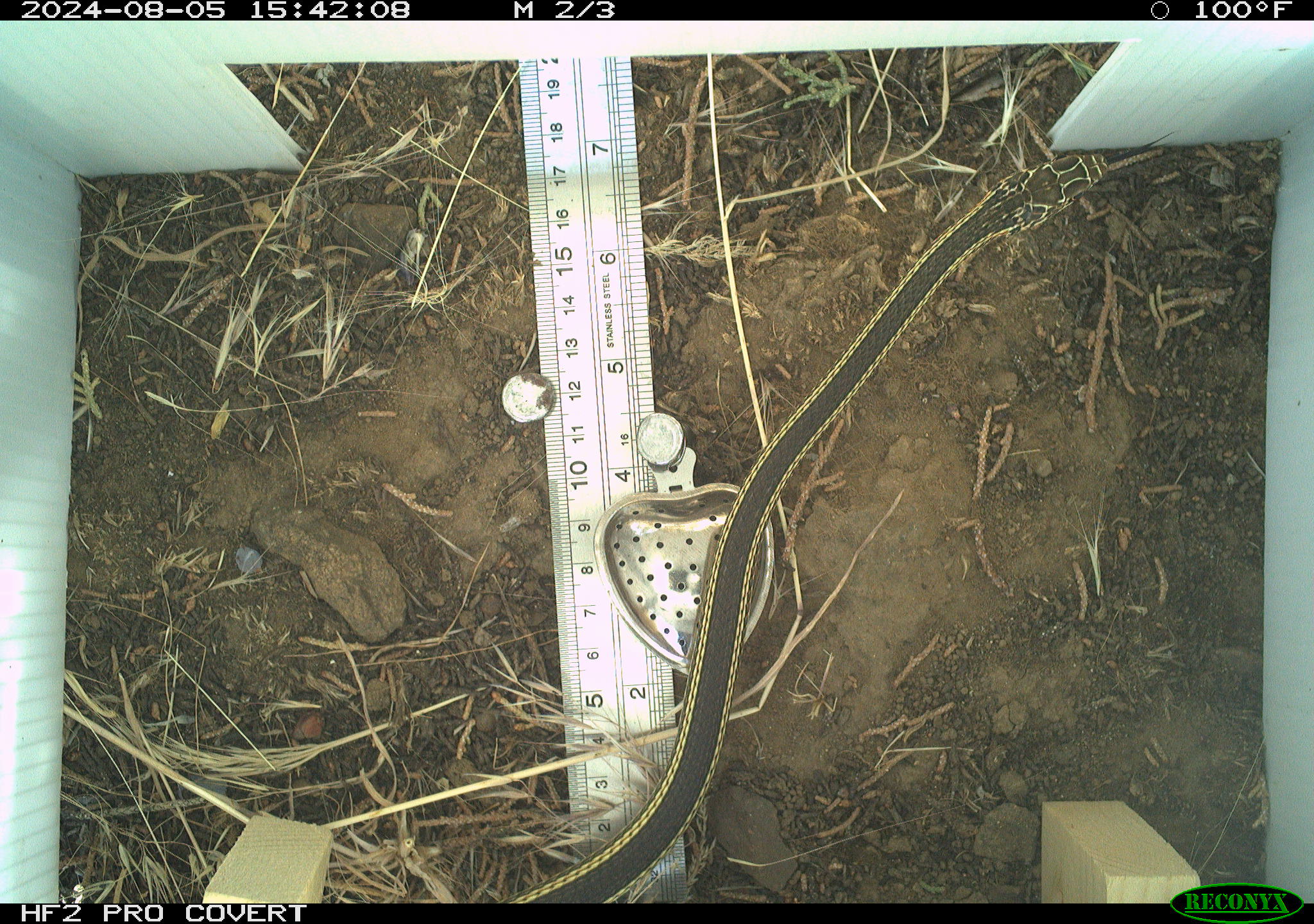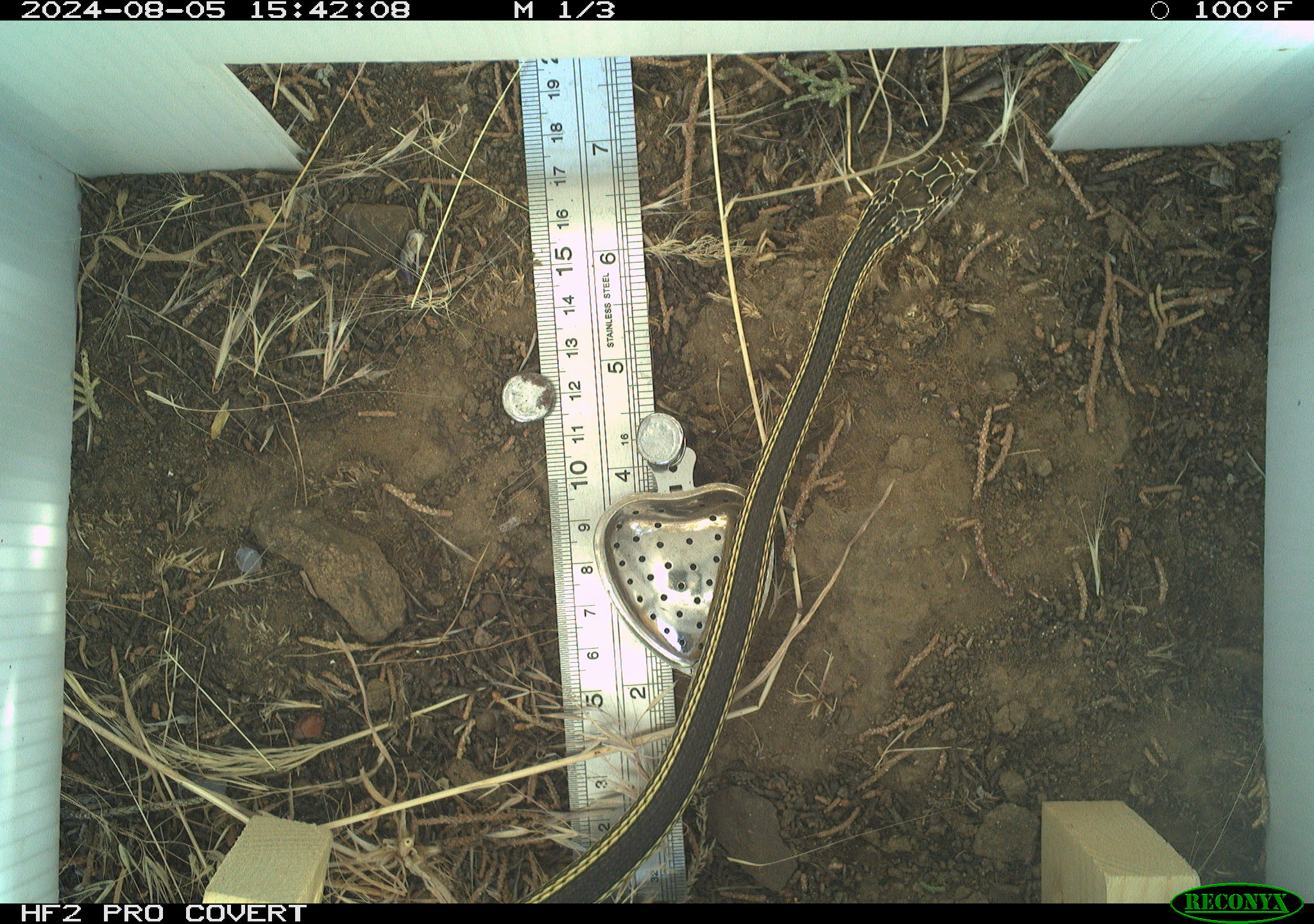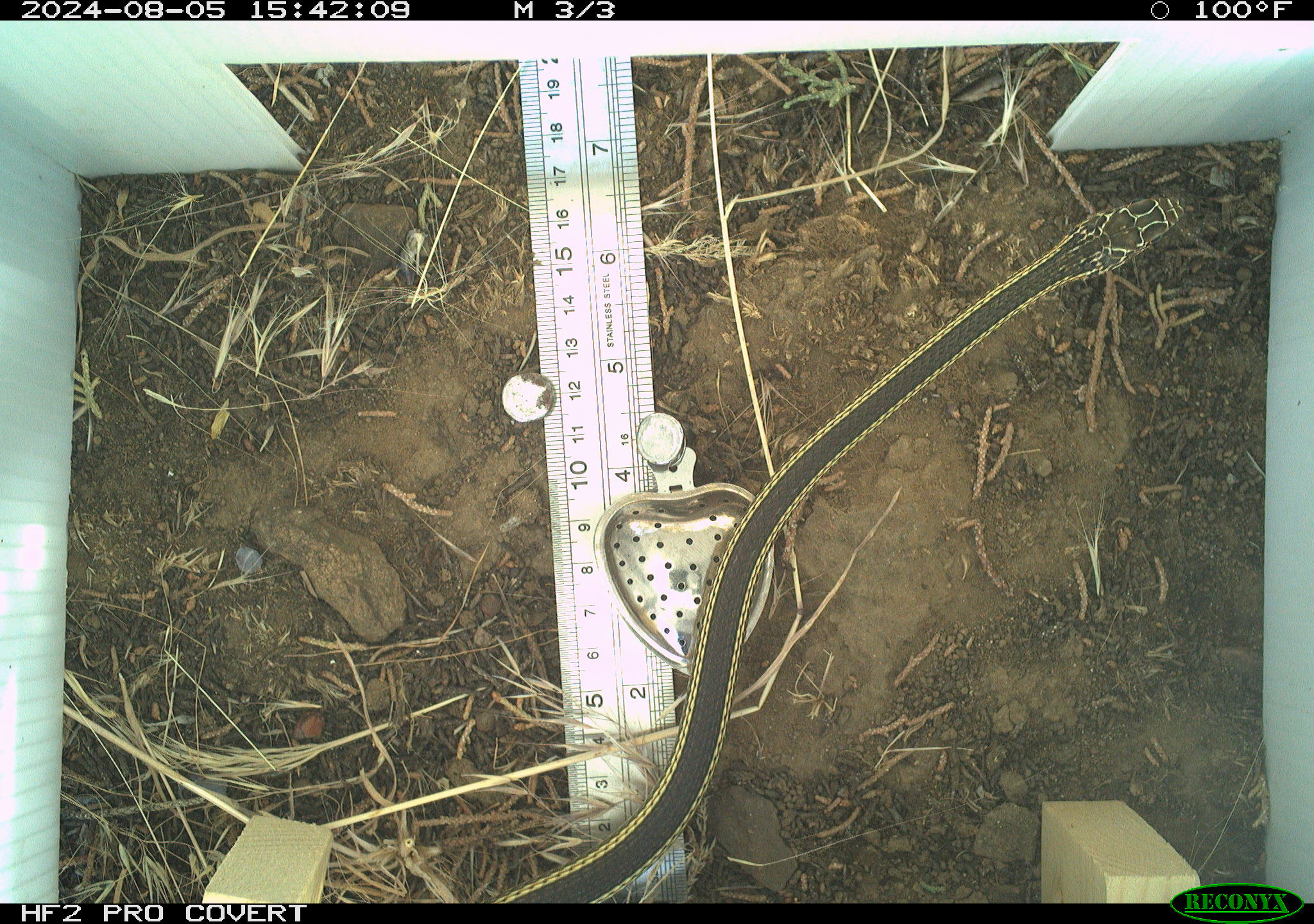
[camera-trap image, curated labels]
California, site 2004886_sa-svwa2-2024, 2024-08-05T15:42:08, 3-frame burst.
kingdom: Animalia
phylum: Chordata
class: Reptilia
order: Squamata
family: Colubridae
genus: Masticophis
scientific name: Masticophis taeniatus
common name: striped whipsnake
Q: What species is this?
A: Striped whipsnake (Masticophis taeniatus).